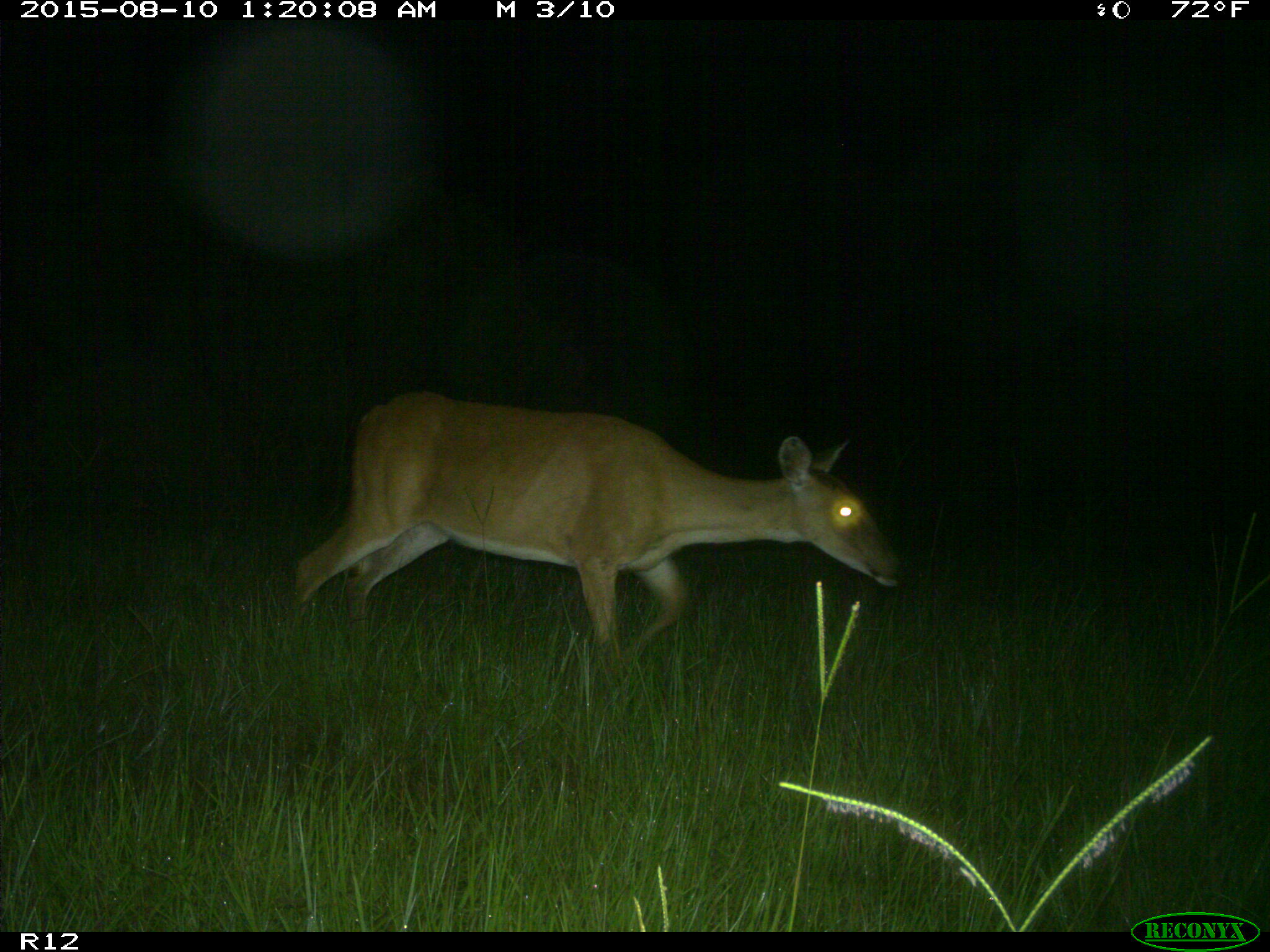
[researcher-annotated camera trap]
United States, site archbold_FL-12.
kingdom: Animalia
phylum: Chordata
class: Mammalia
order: Artiodactyla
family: Cervidae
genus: Odocoileus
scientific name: Odocoileus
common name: deer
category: unidentified deer